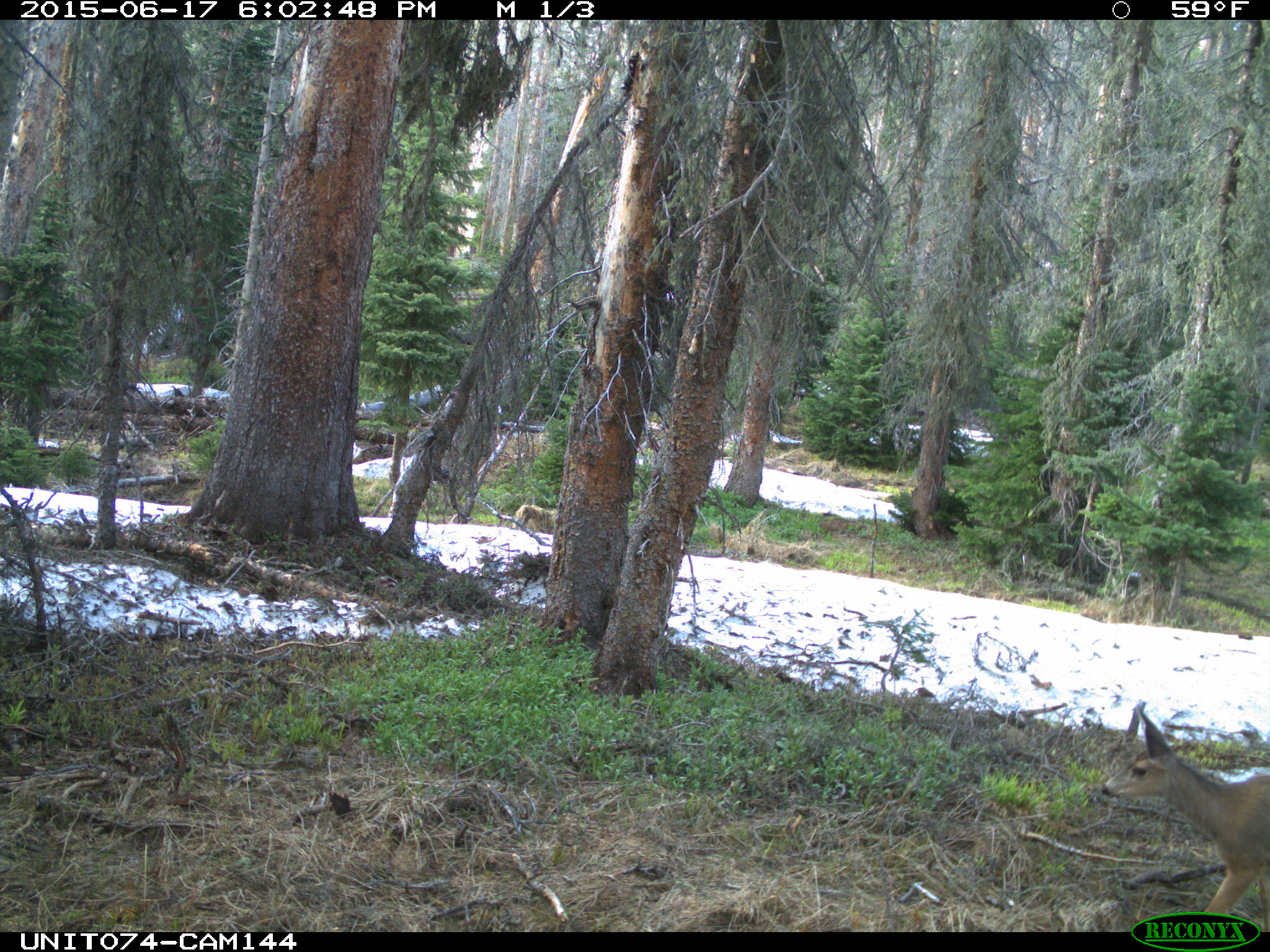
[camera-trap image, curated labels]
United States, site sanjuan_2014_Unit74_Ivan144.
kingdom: Animalia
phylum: Chordata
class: Mammalia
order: Artiodactyla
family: Cervidae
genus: Odocoileus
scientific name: Odocoileus hemionus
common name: mule deer